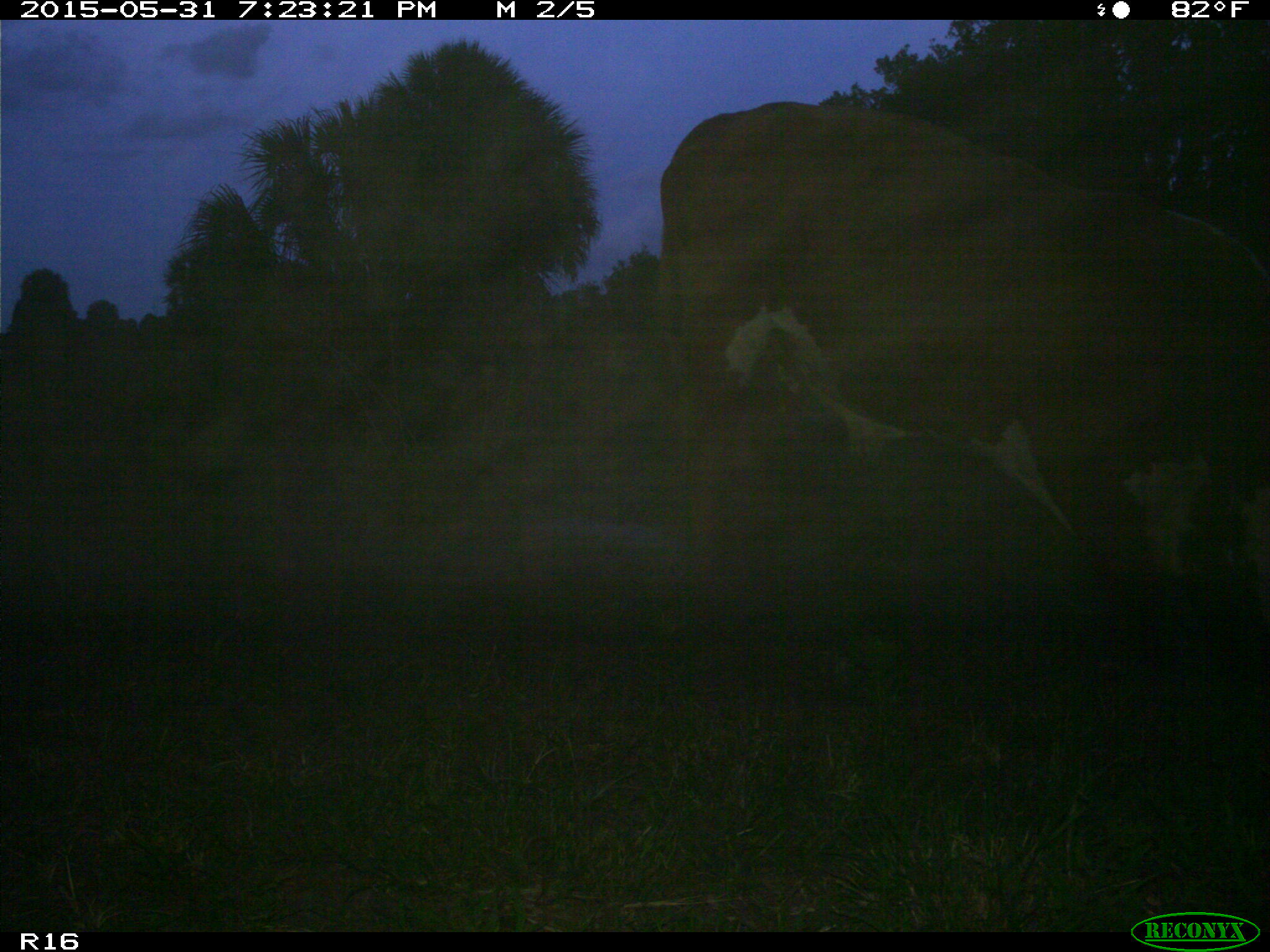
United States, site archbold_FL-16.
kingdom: Animalia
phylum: Chordata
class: Mammalia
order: Artiodactyla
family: Bovidae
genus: Bos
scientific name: Bos taurus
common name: domestic cow